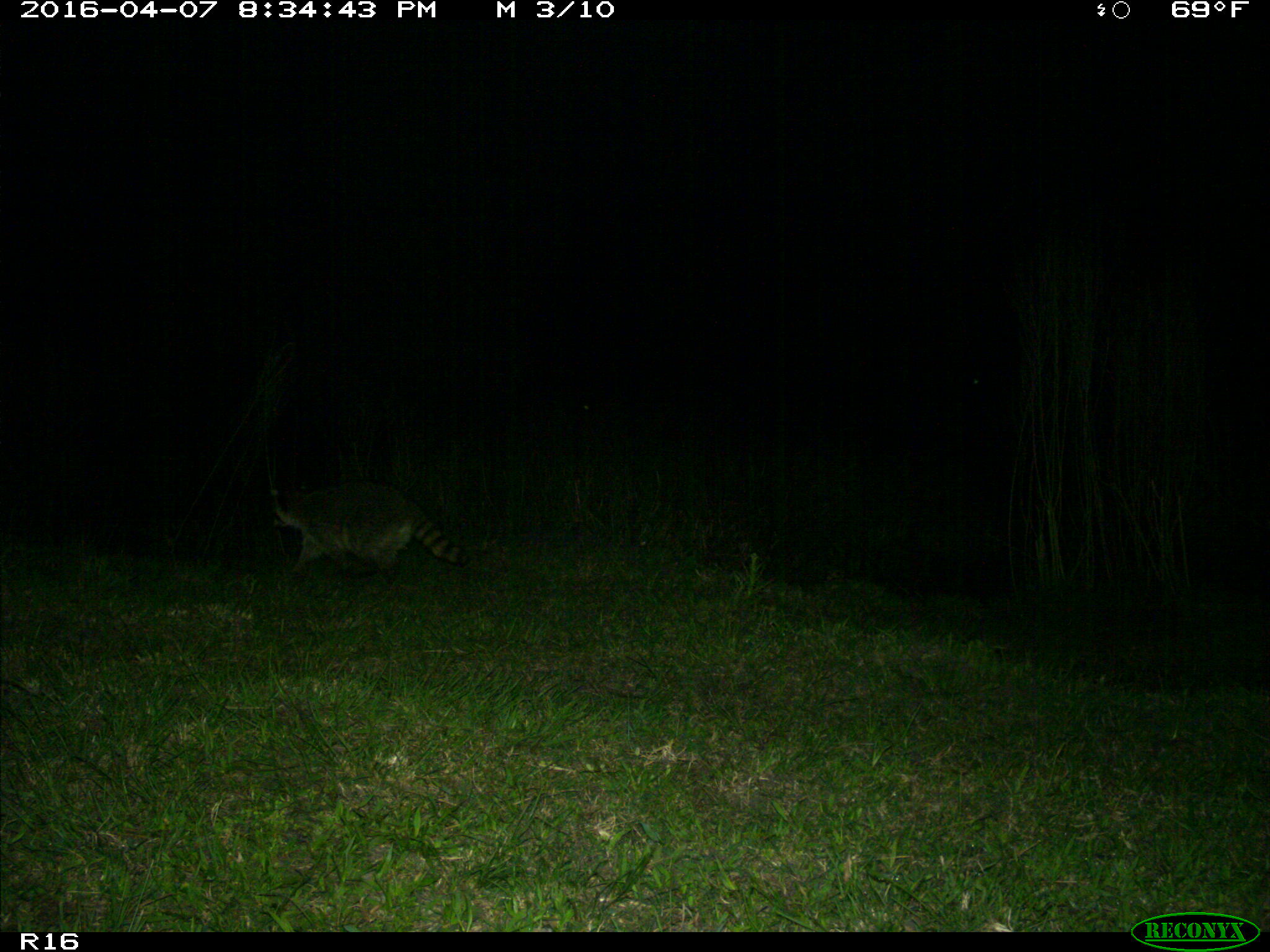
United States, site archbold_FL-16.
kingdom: Animalia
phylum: Chordata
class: Mammalia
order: Carnivora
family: Procyonidae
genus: Procyon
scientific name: Procyon lotor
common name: common raccoon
Procyon lotor (common raccoon).